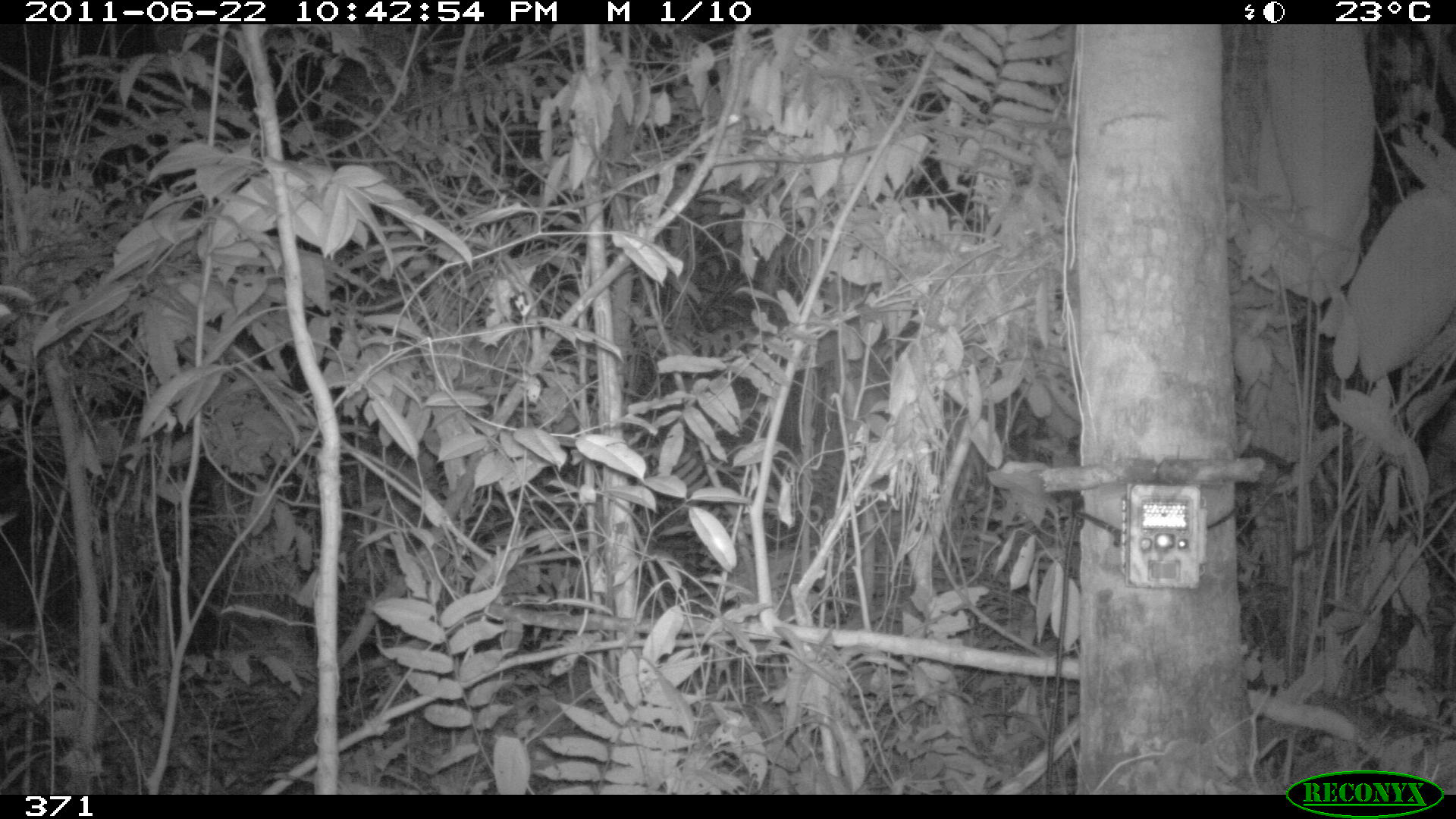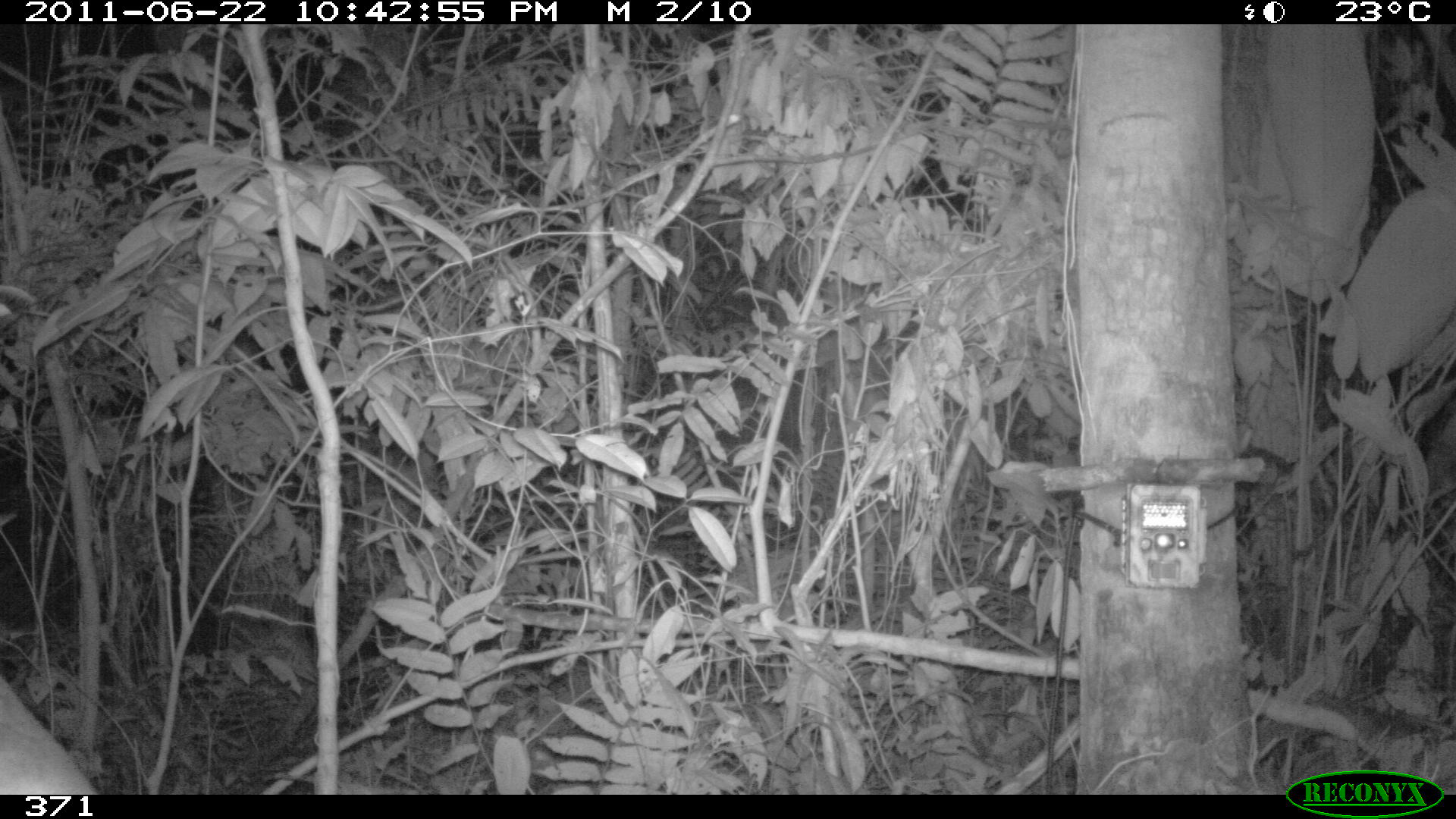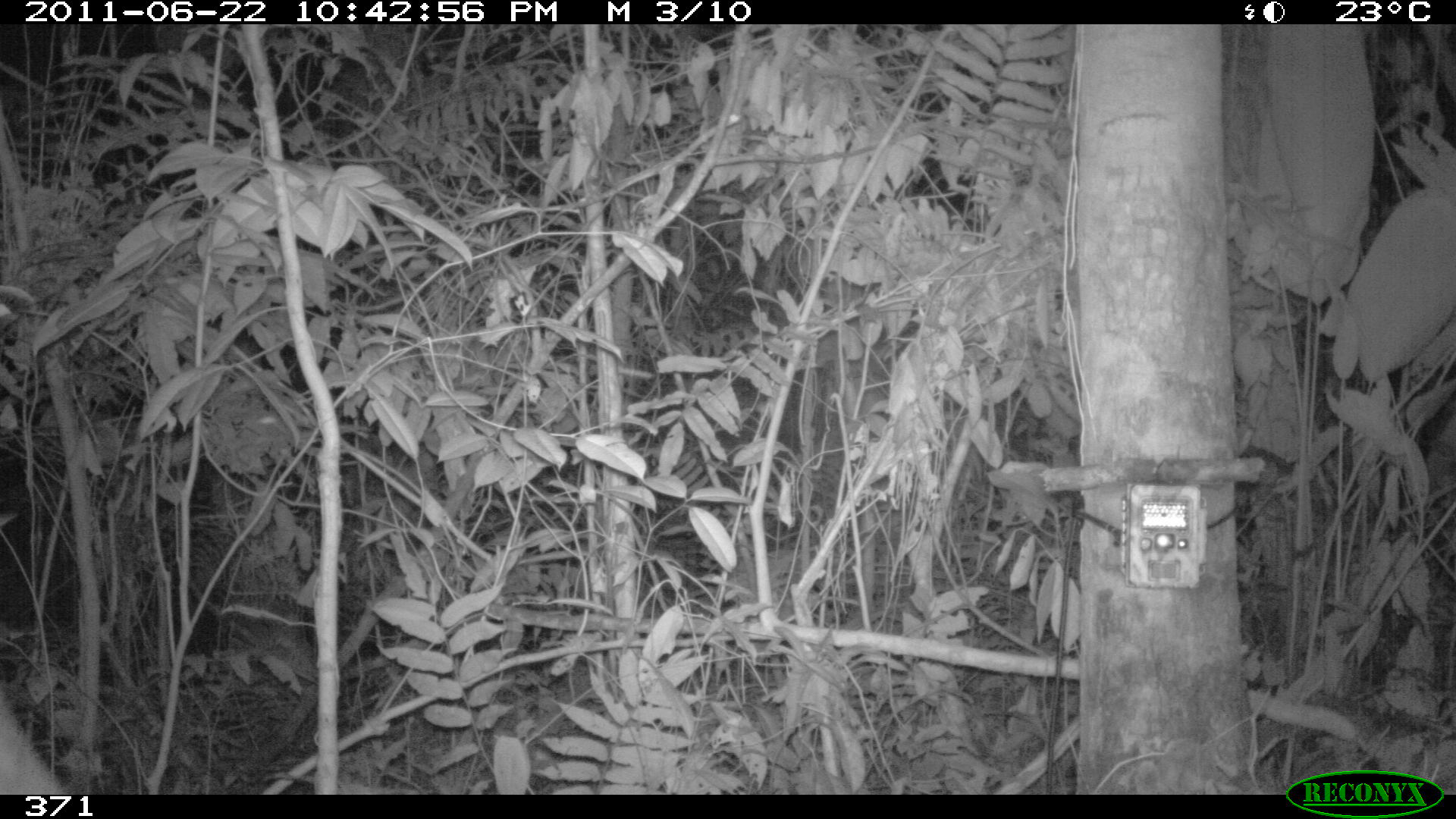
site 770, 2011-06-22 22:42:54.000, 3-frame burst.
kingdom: Animalia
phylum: Chordata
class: Mammalia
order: Perissodactyla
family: Tapiridae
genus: Tapirus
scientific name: Tapirus terrestris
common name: south american tapir